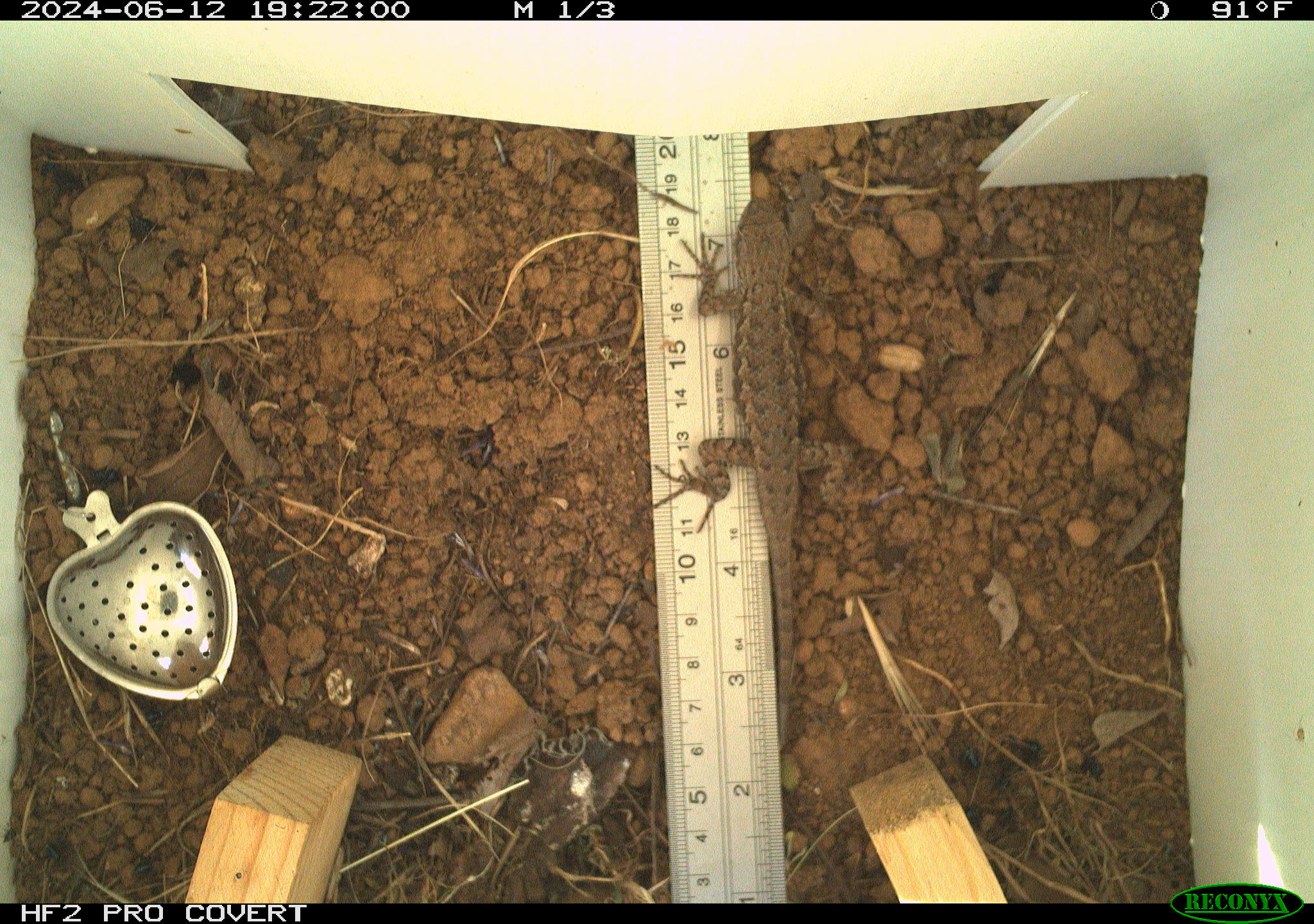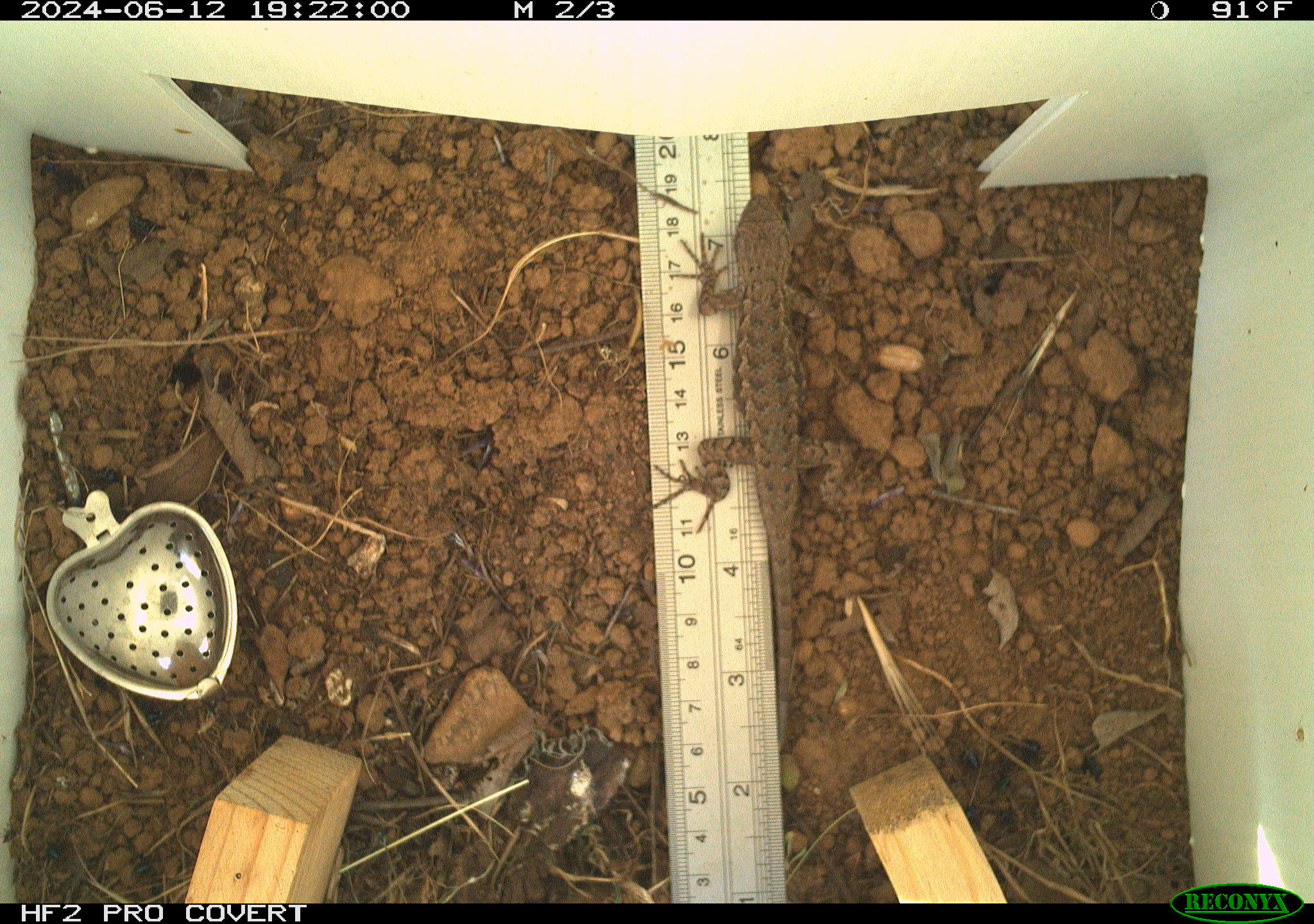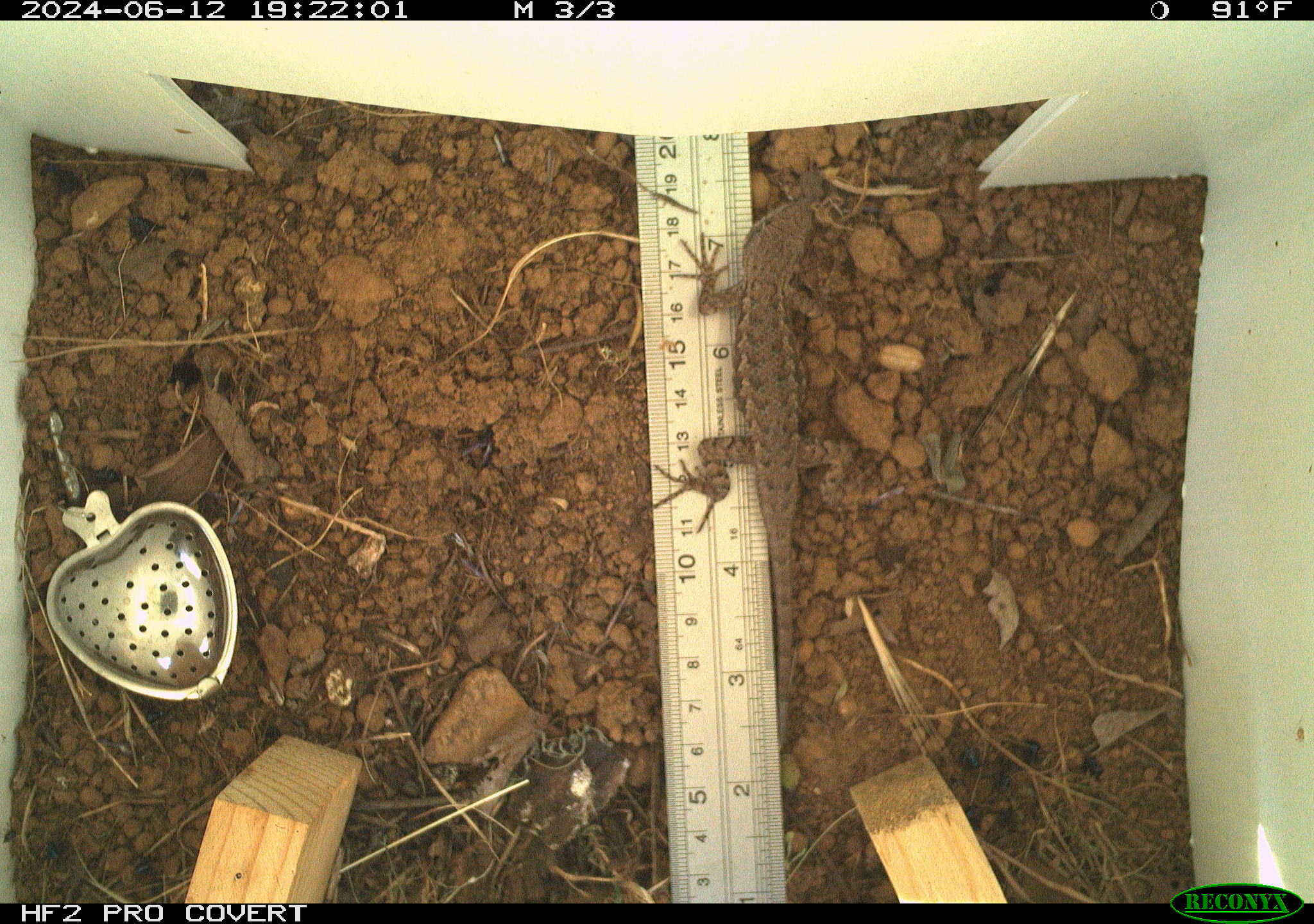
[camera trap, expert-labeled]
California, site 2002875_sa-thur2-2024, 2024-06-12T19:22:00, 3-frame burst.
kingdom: Animalia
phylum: Chordata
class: Reptilia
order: Squamata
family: Phrynosomatidae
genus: Sceloporus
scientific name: Sceloporus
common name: spiny lizards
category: sceloporus species